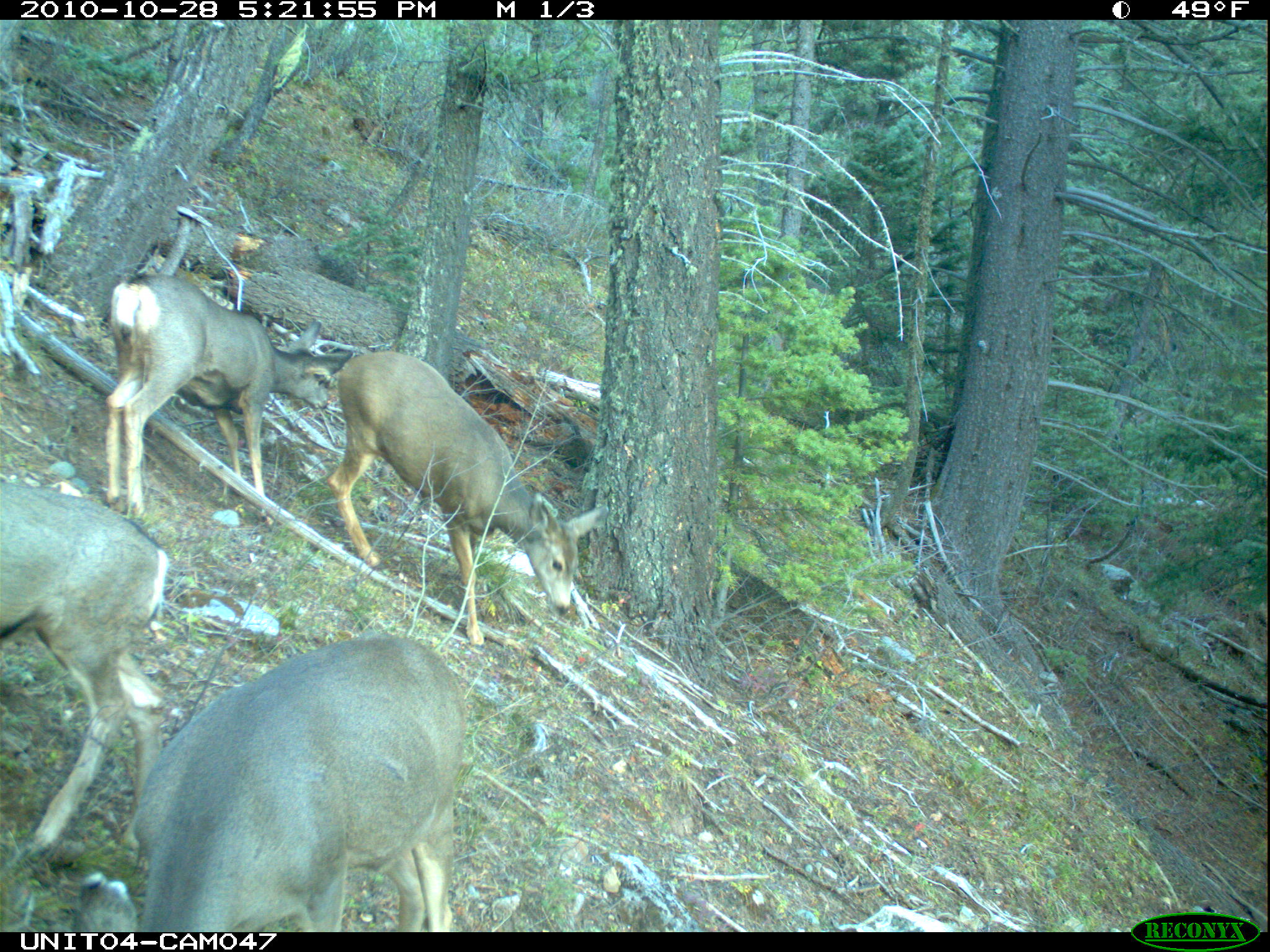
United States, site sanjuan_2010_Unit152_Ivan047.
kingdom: Animalia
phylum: Chordata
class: Mammalia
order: Artiodactyla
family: Cervidae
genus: Odocoileus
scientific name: Odocoileus hemionus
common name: mule deer